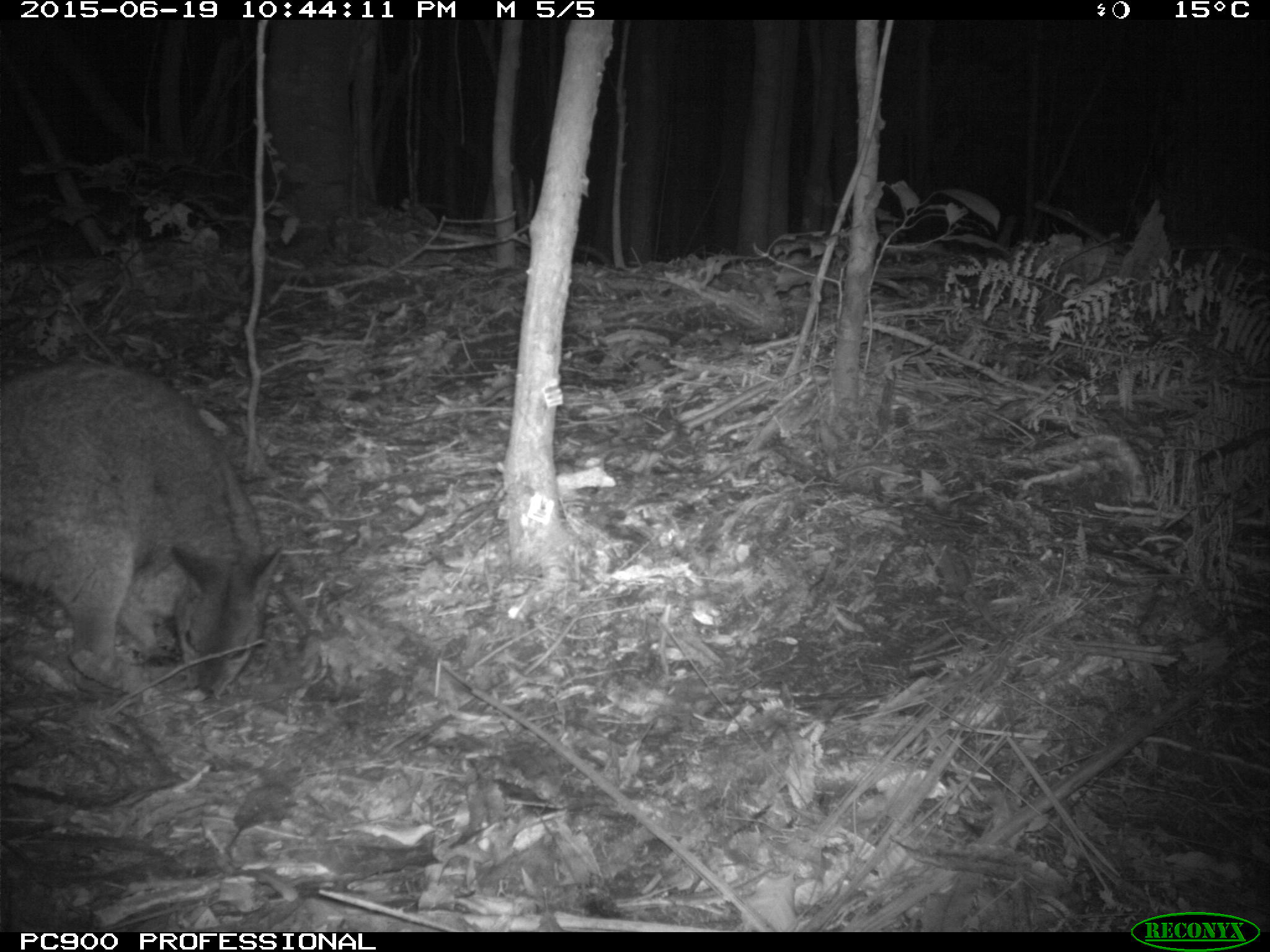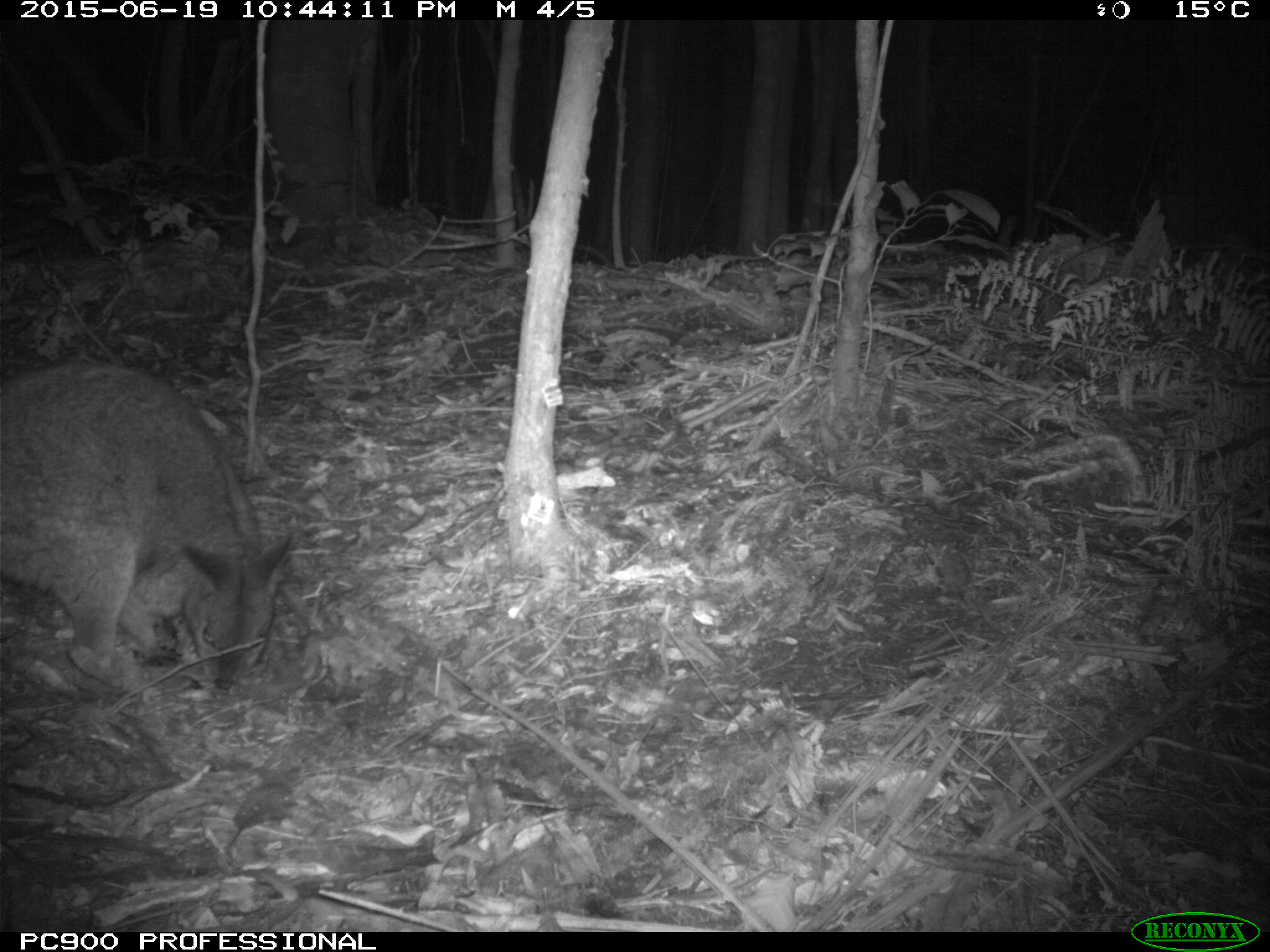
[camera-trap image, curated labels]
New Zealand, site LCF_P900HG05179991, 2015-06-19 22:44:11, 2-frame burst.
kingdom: Animalia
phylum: Chordata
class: Mammalia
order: Diprotodontia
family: Macropodidae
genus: Notamacropus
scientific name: Notamacropus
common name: wallaby